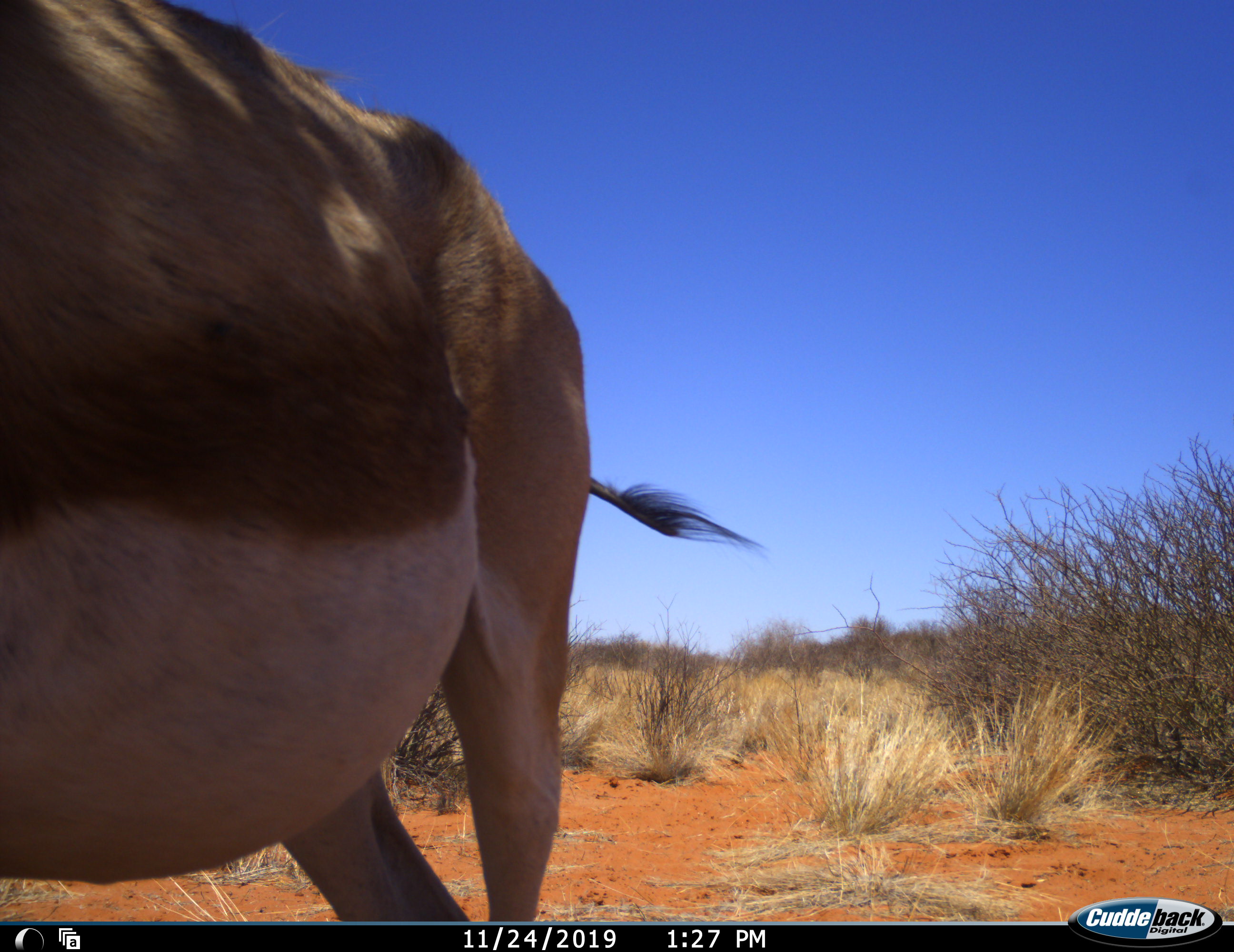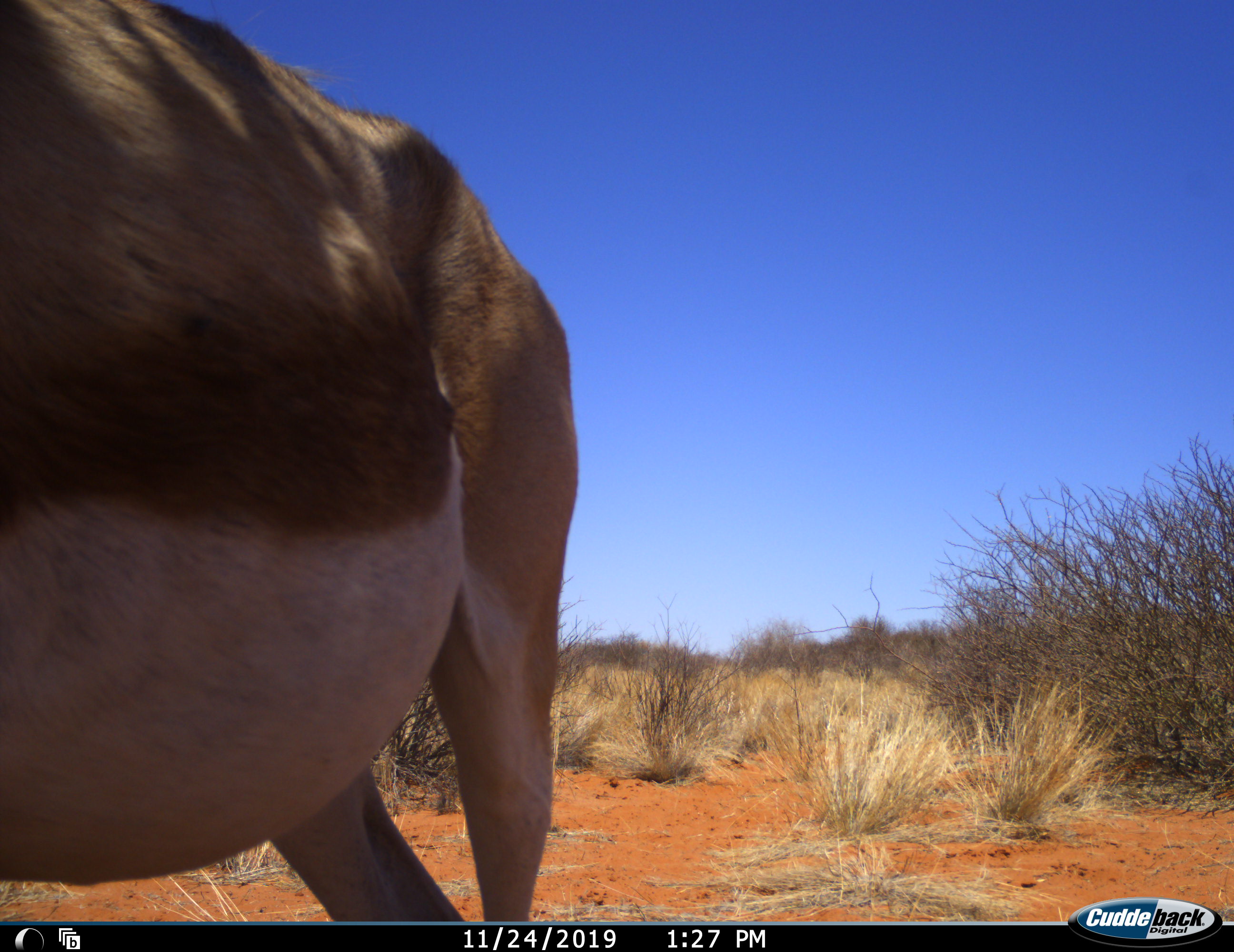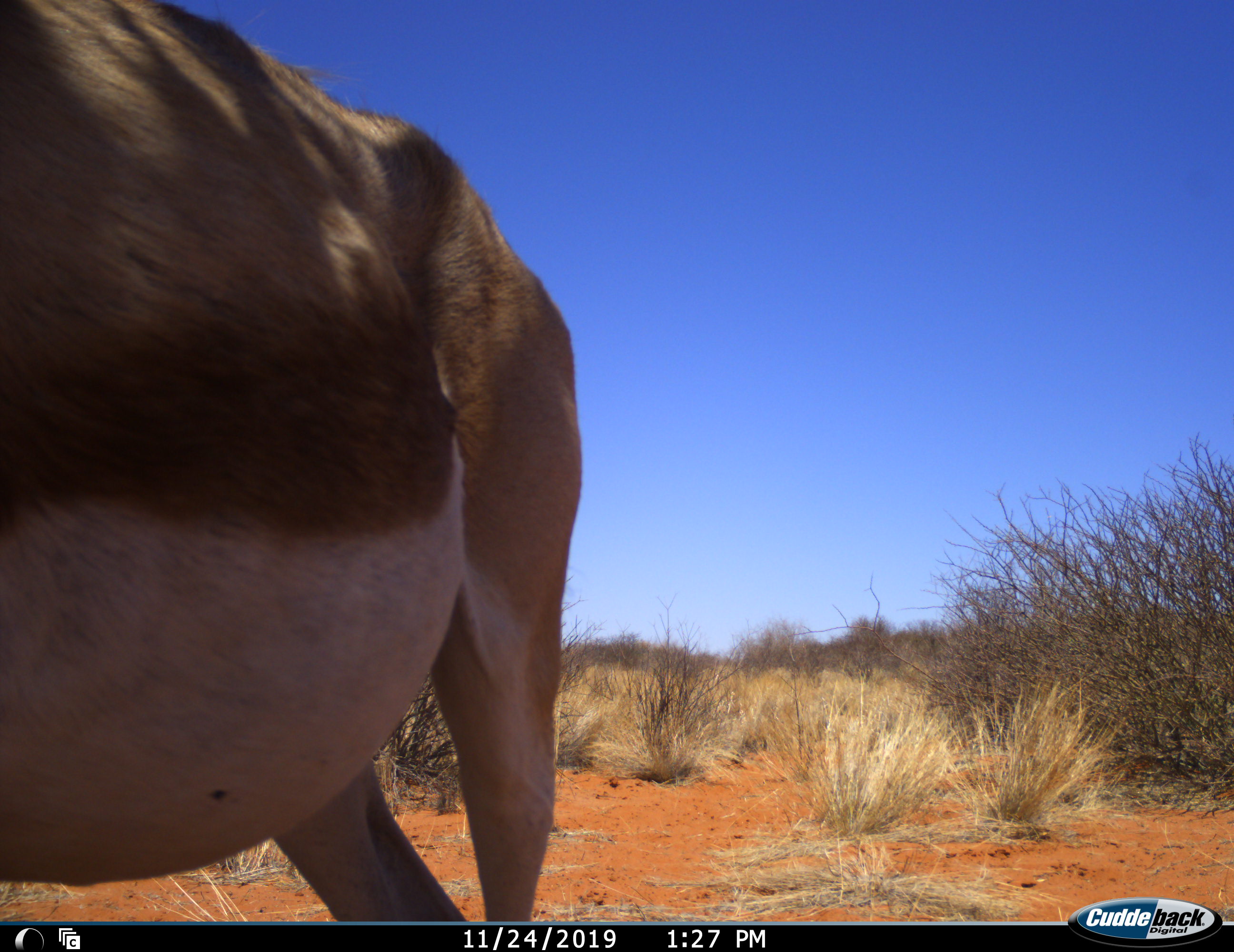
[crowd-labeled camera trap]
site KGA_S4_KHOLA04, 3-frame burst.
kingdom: Animalia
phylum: Chordata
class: Mammalia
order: Artiodactyla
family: Bovidae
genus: Antidorcas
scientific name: Antidorcas marsupialis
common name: springbok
Springbok (Antidorcas marsupialis), count 1. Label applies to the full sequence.